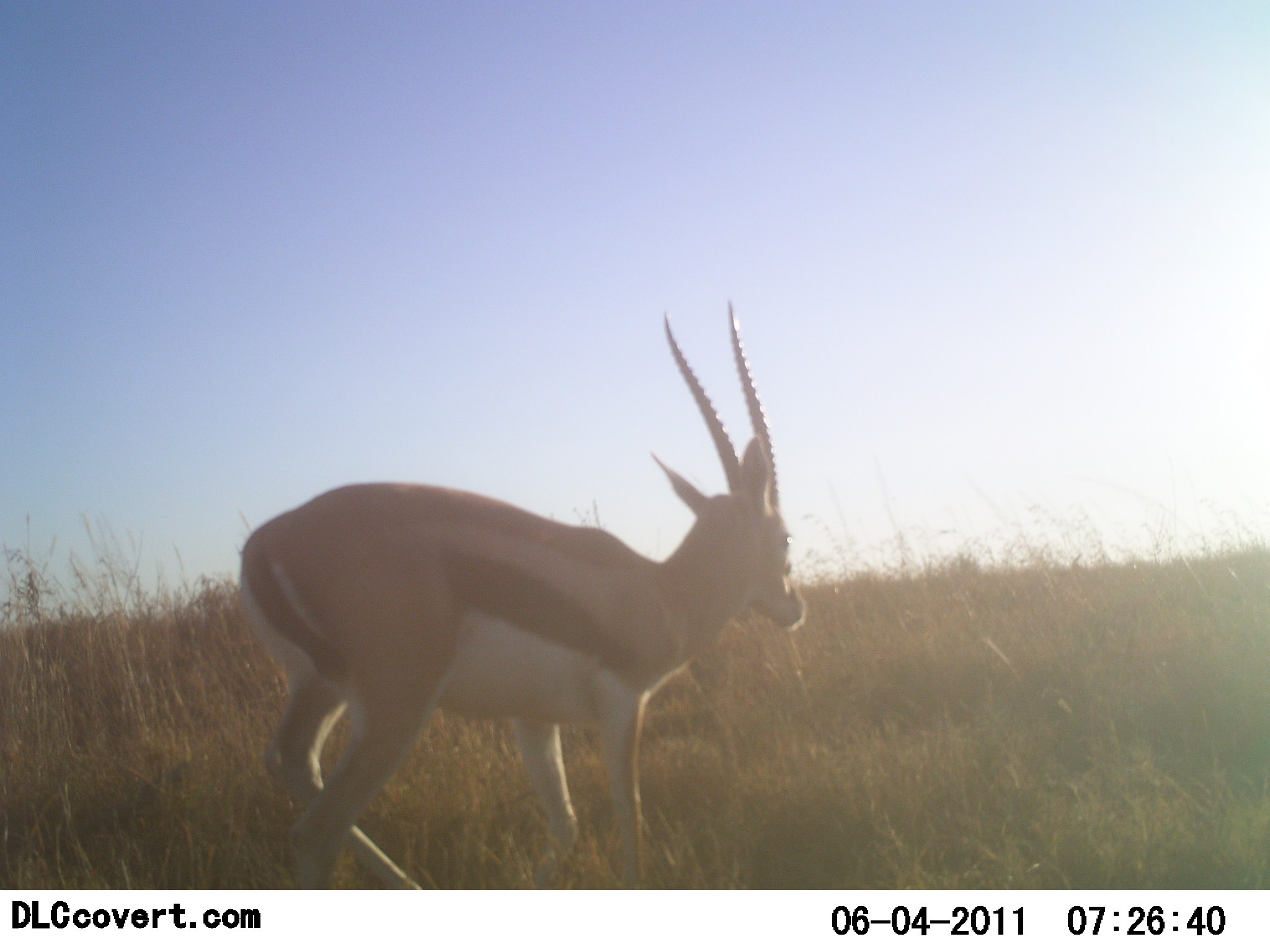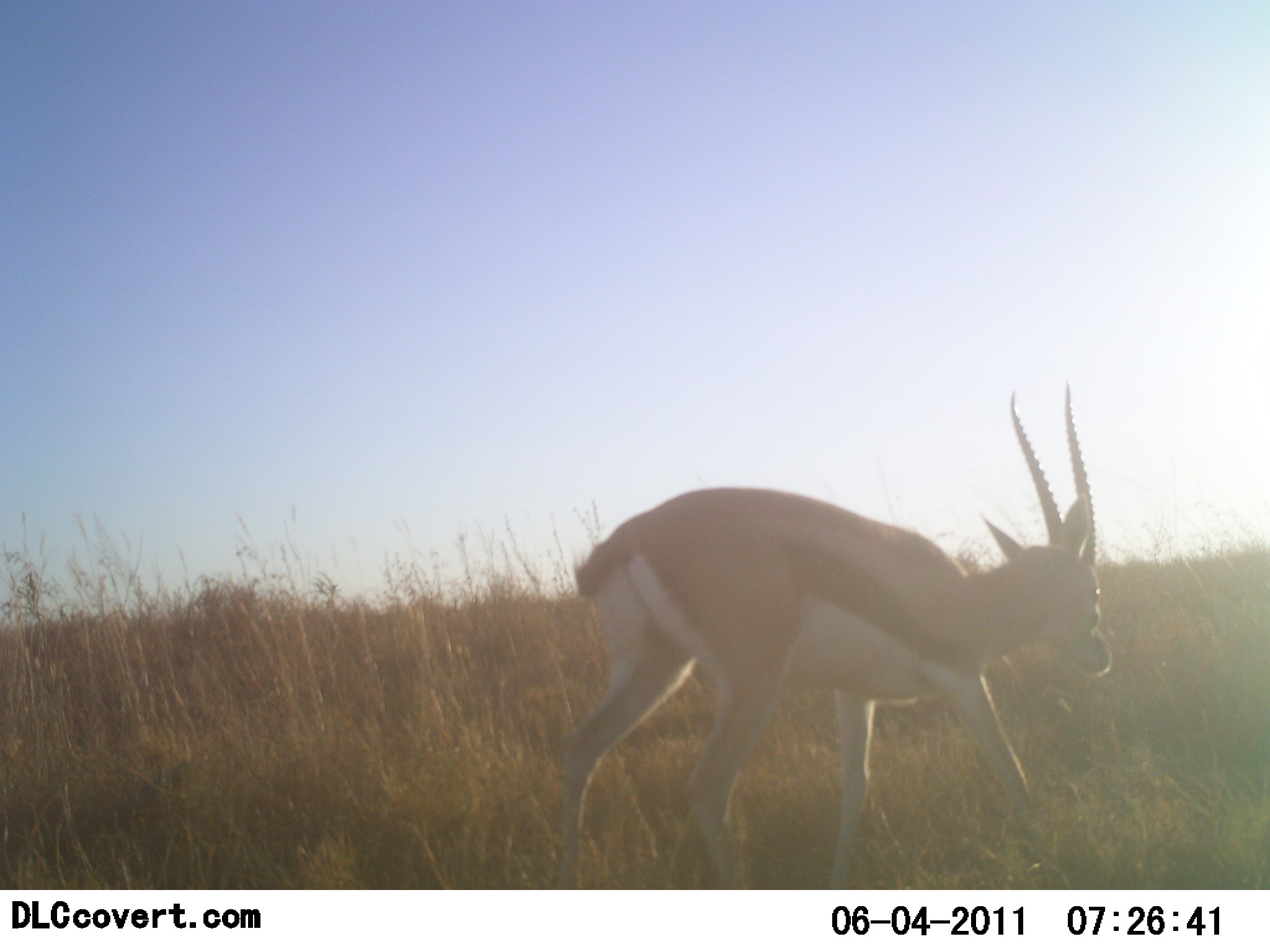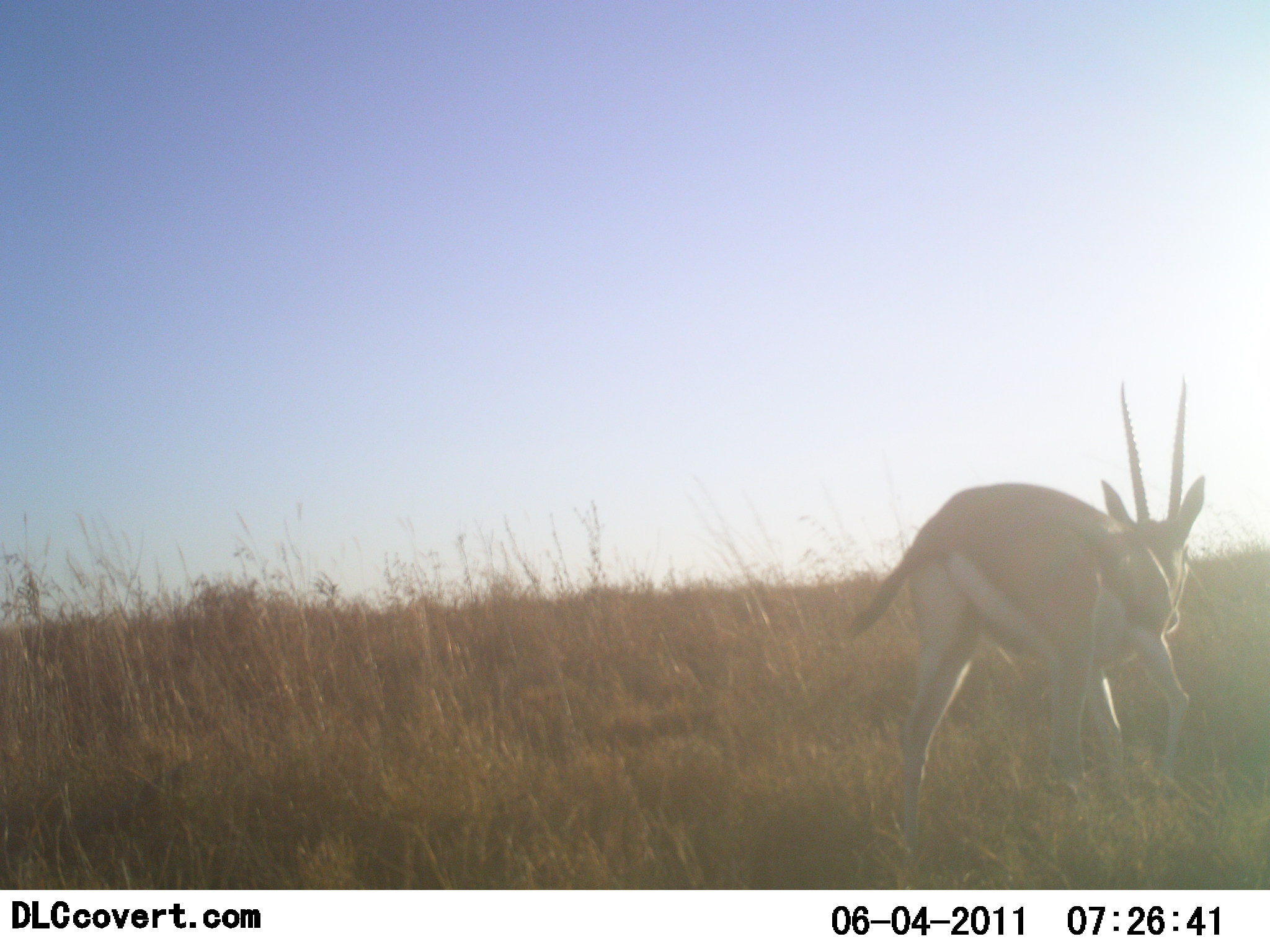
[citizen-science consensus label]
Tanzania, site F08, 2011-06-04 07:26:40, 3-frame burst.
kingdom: Animalia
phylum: Chordata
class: Mammalia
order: Artiodactyla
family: Bovidae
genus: Eudorcas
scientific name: Eudorcas thomsonii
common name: thomson's gazelle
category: gazellethomsons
Gazellethomsons (thomson's gazelle) (Eudorcas thomsonii), count 1. Behavior (volunteer vote fractions): standing 0%, resting 0%, moving 100%, interacting 0%. Young present (vote fraction): 0%. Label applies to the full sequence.